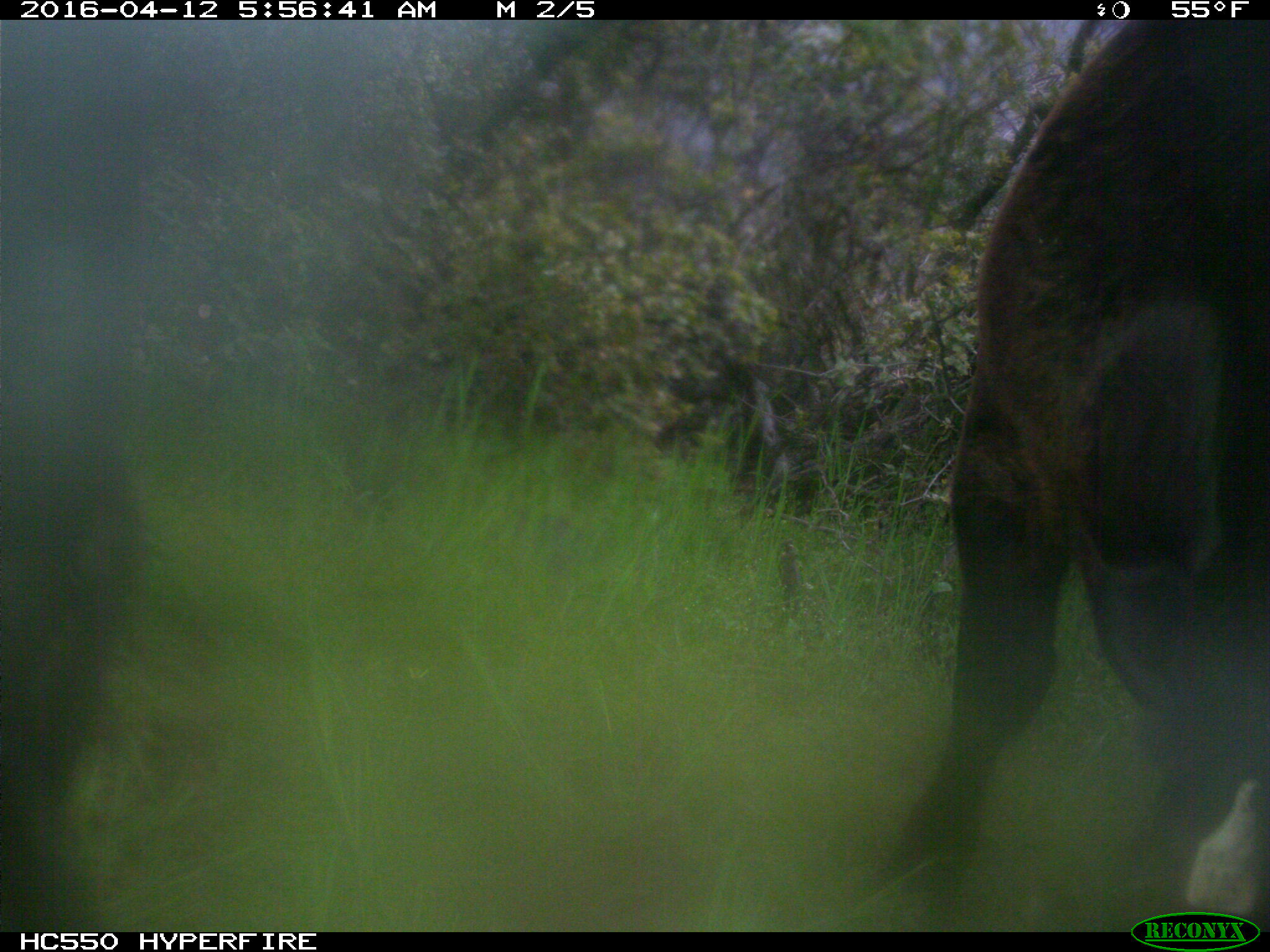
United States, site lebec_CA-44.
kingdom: Animalia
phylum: Chordata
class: Mammalia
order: Artiodactyla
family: Bovidae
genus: Bos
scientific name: Bos taurus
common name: domestic cow